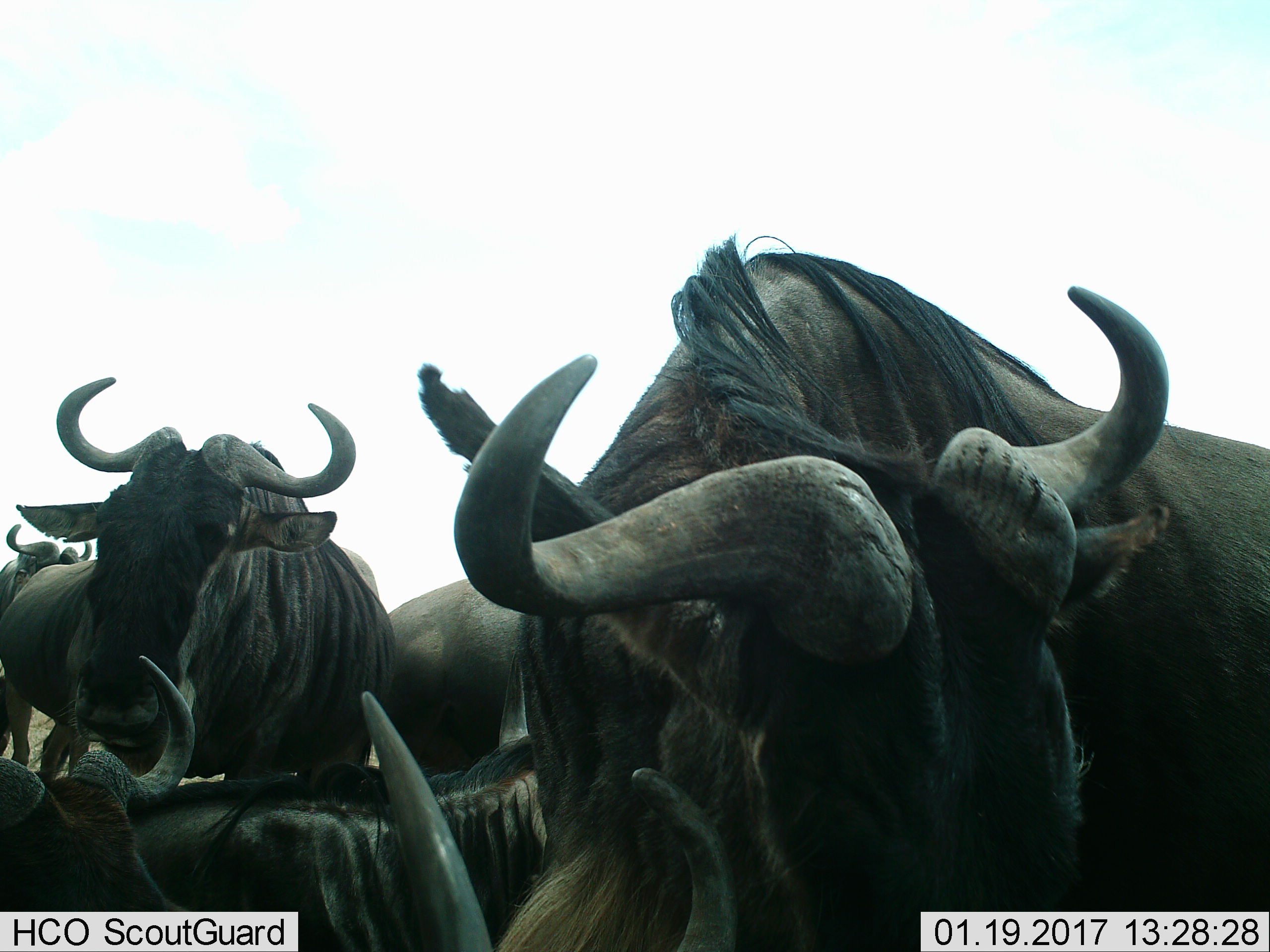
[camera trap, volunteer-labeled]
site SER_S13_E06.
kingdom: Animalia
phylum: Chordata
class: Mammalia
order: Artiodactyla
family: Bovidae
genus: Connochaetes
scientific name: Connochaetes taurinus taurinus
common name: blue wildebeest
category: wildebeestblue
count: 6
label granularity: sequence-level